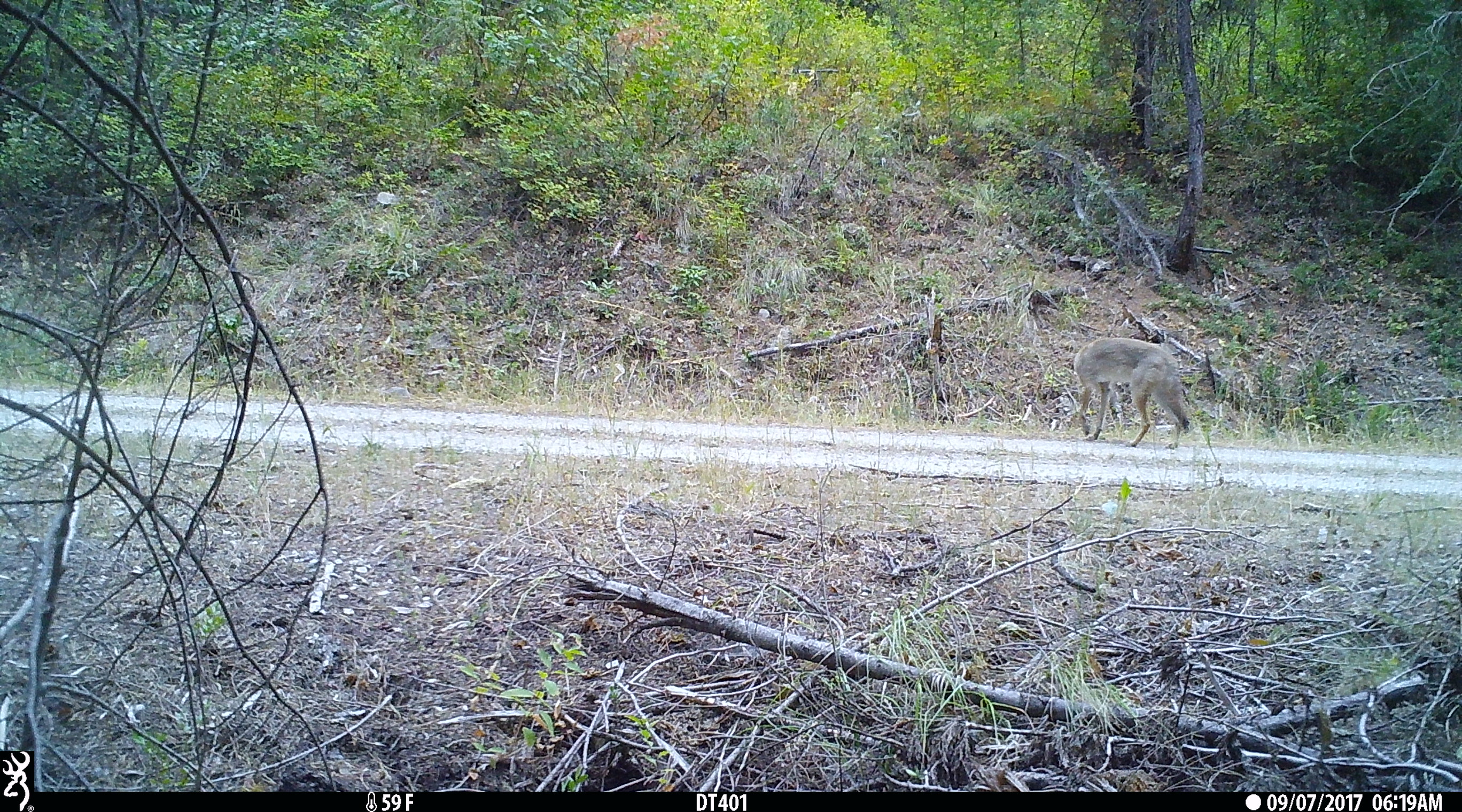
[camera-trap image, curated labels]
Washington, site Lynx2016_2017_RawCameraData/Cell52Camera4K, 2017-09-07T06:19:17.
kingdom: Animalia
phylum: Chordata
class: Mammalia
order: Carnivora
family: Canidae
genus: Canis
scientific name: Canis latrans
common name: coyote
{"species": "Canis latrans (coyote)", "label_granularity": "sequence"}